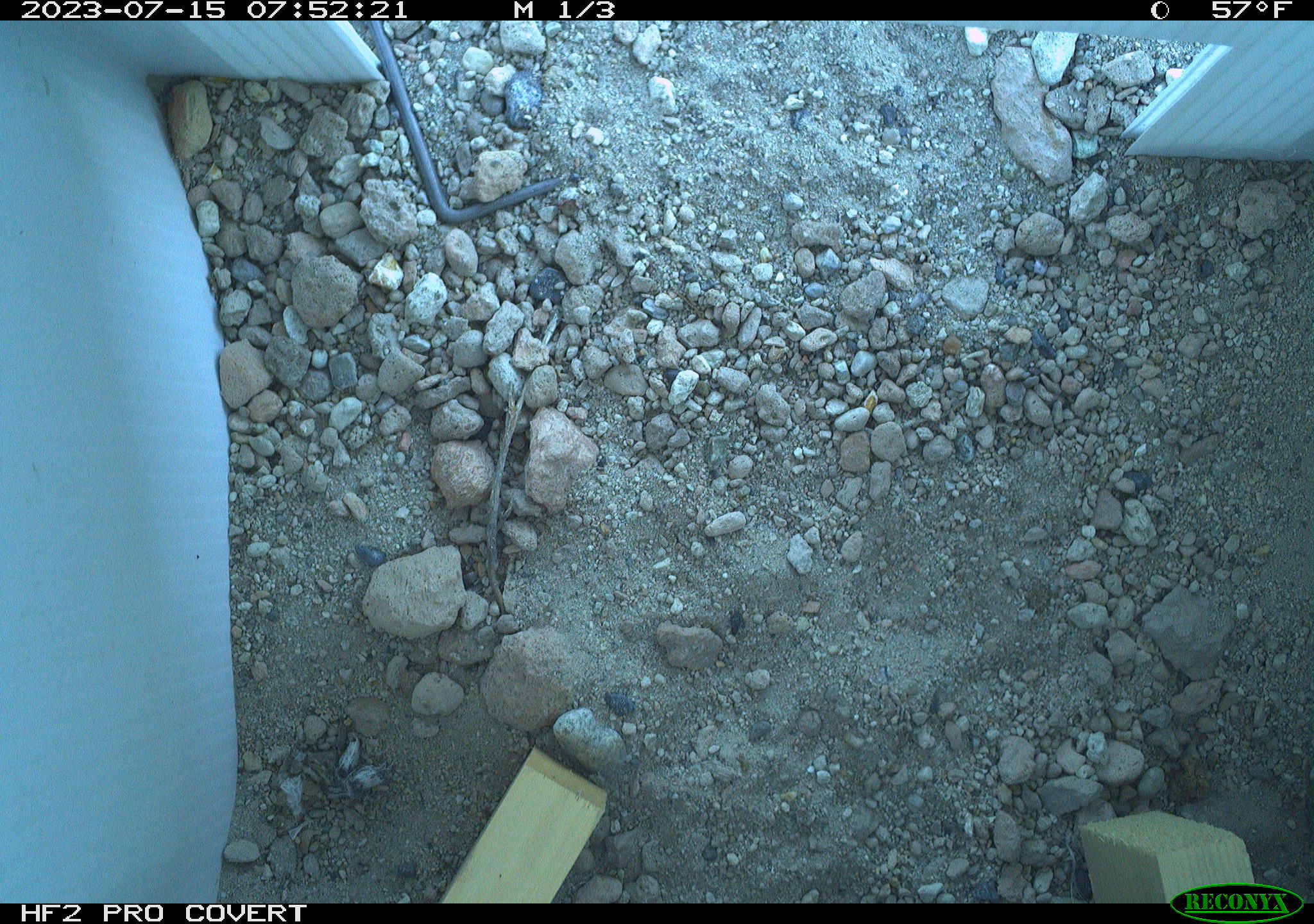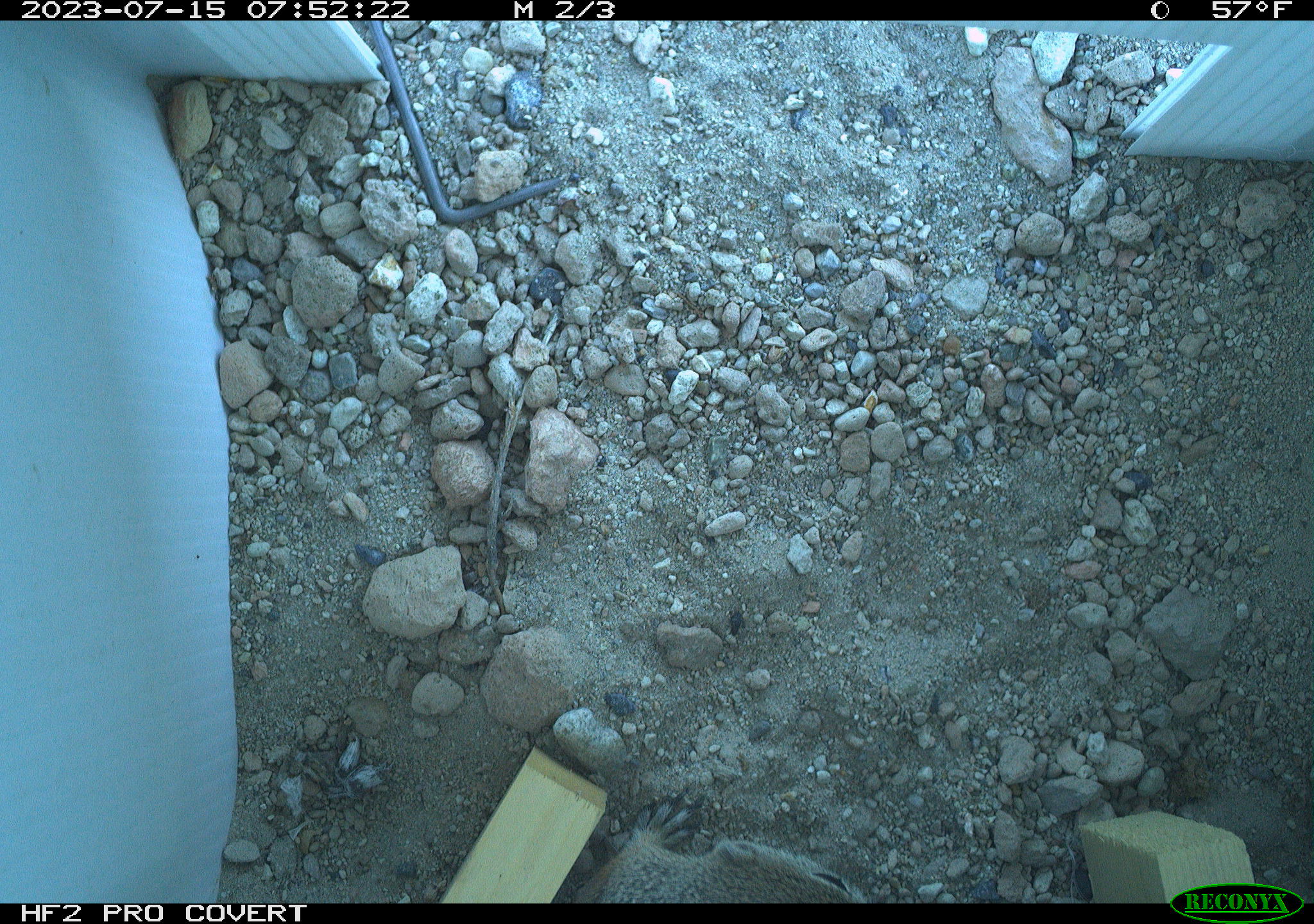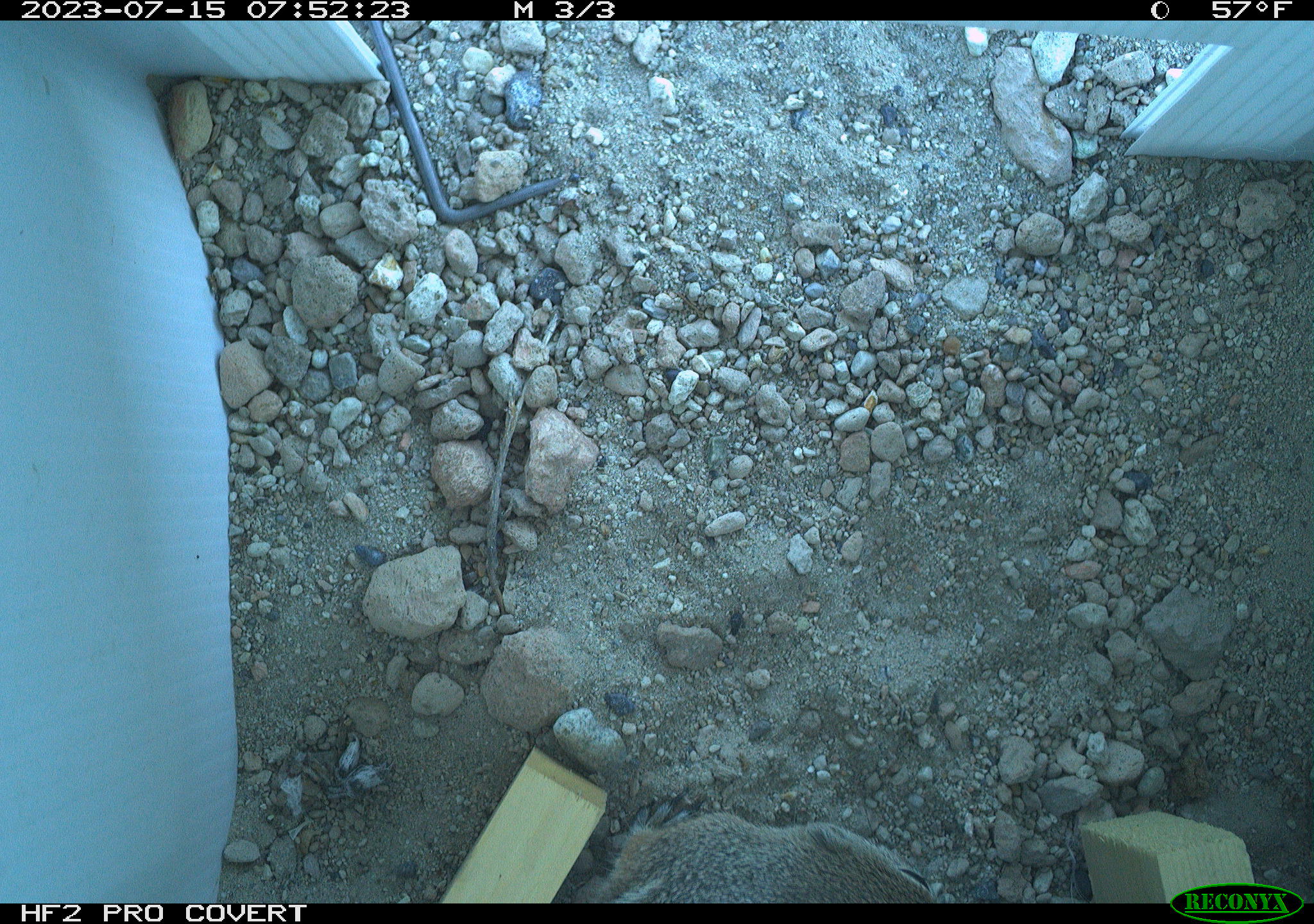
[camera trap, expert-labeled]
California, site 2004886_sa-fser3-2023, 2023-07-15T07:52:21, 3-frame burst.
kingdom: Animalia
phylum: Chordata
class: Mammalia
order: Rodentia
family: Sciuridae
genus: Ammospermophilus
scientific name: Ammospermophilus leucurus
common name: white-tailed antelope squirrel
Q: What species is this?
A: White-tailed antelope squirrel (Ammospermophilus leucurus).